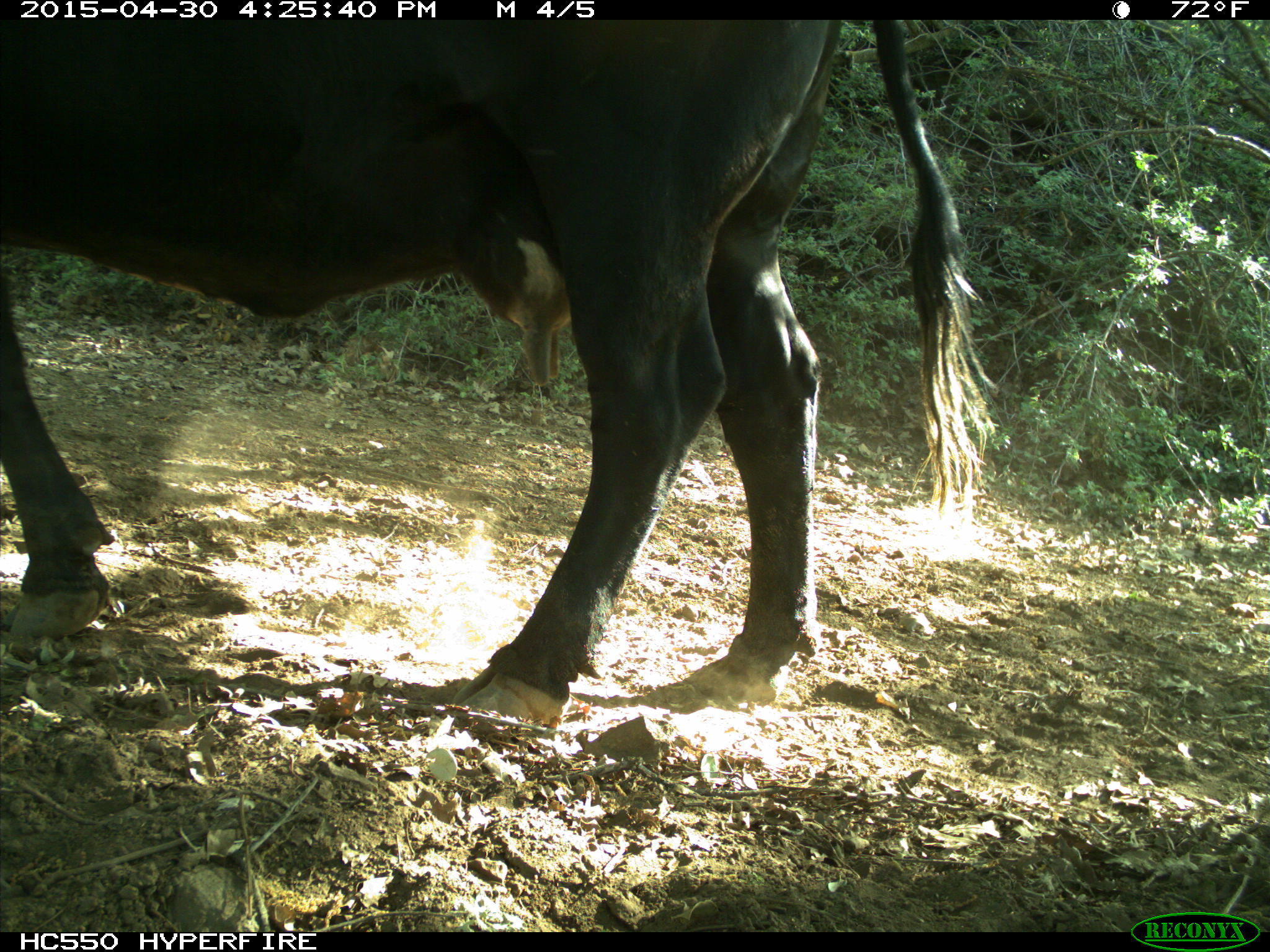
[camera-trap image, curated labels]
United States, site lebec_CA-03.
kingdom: Animalia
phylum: Chordata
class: Mammalia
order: Artiodactyla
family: Bovidae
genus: Bos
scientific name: Bos taurus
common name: domestic cow